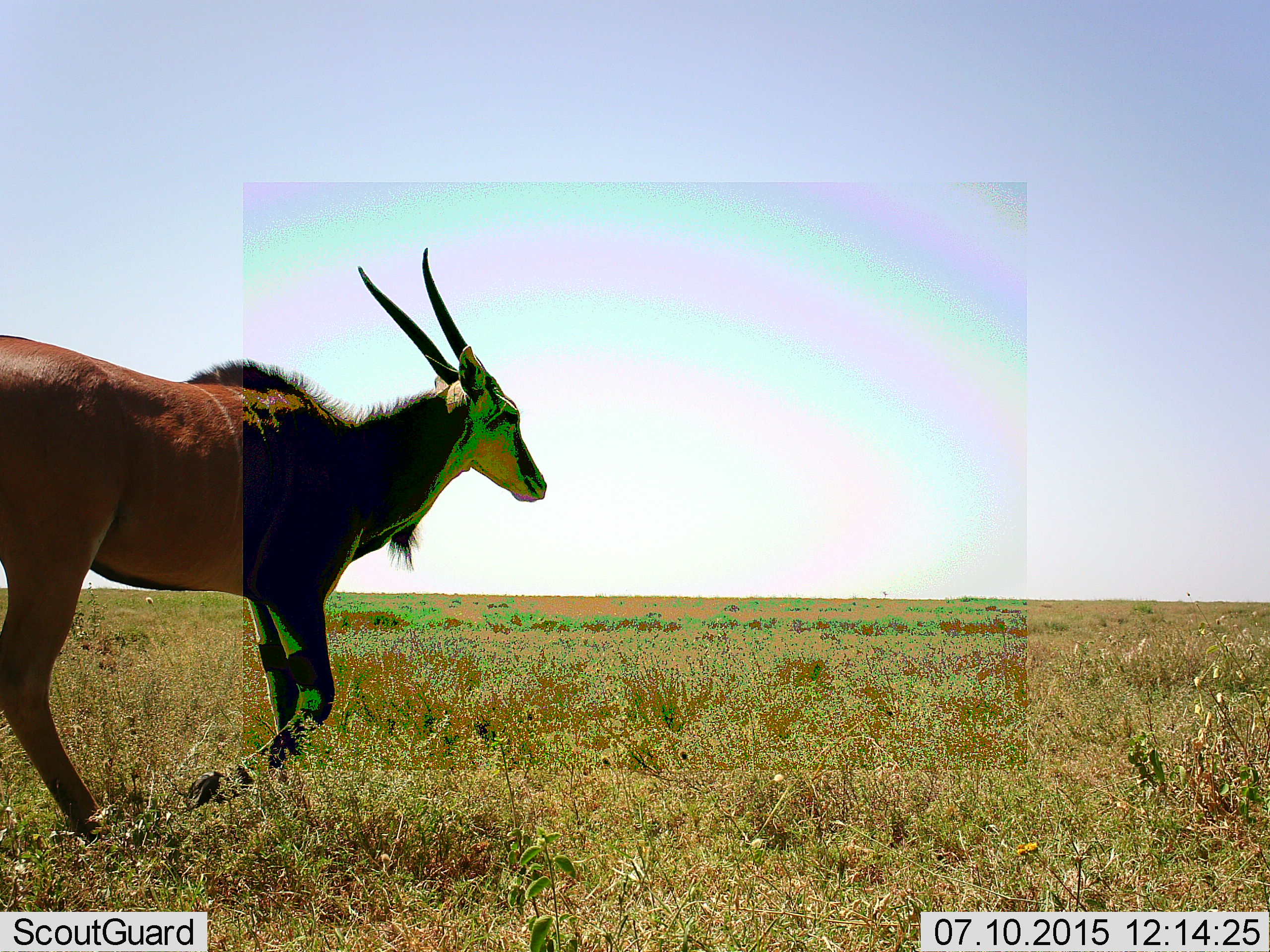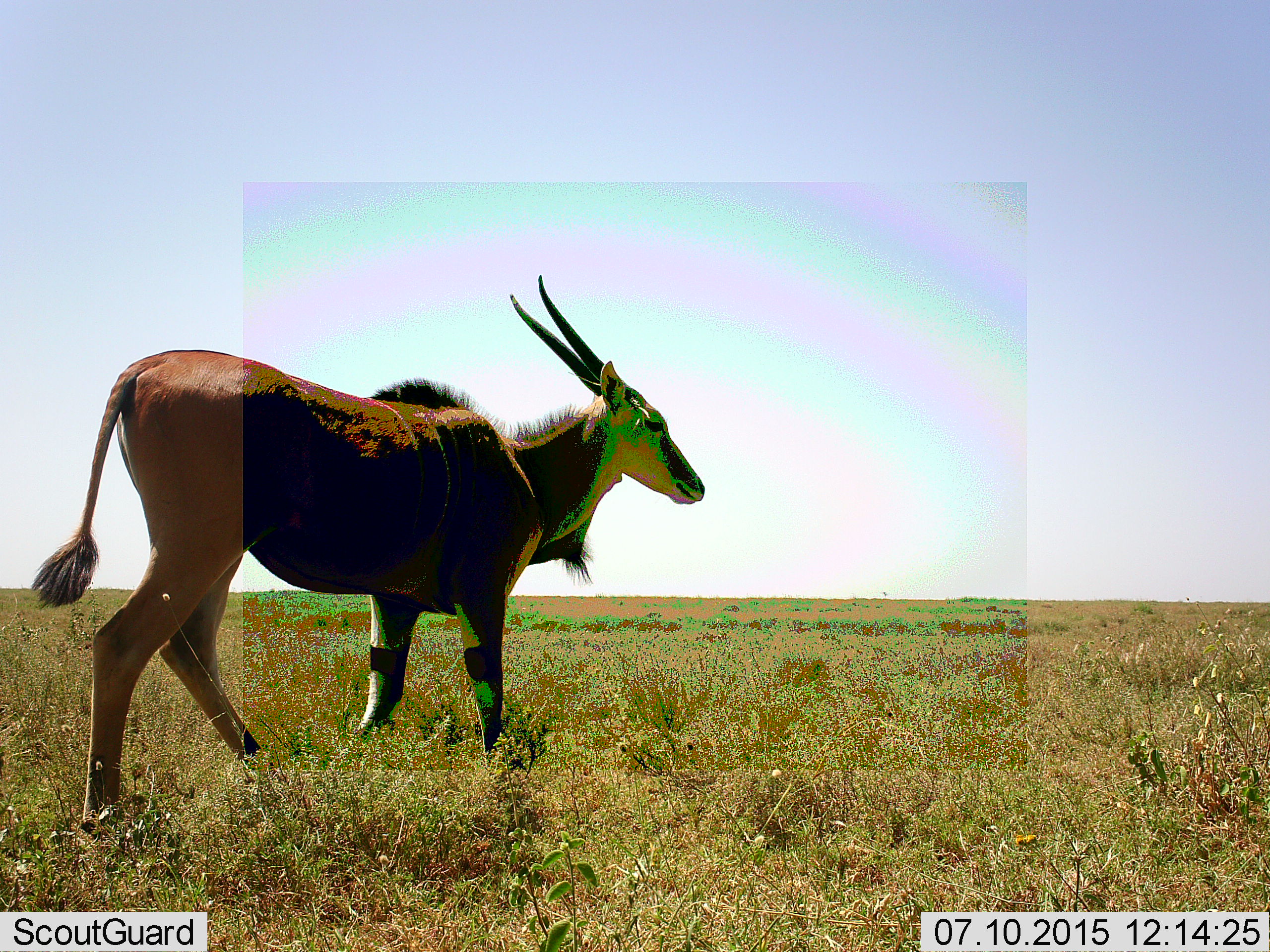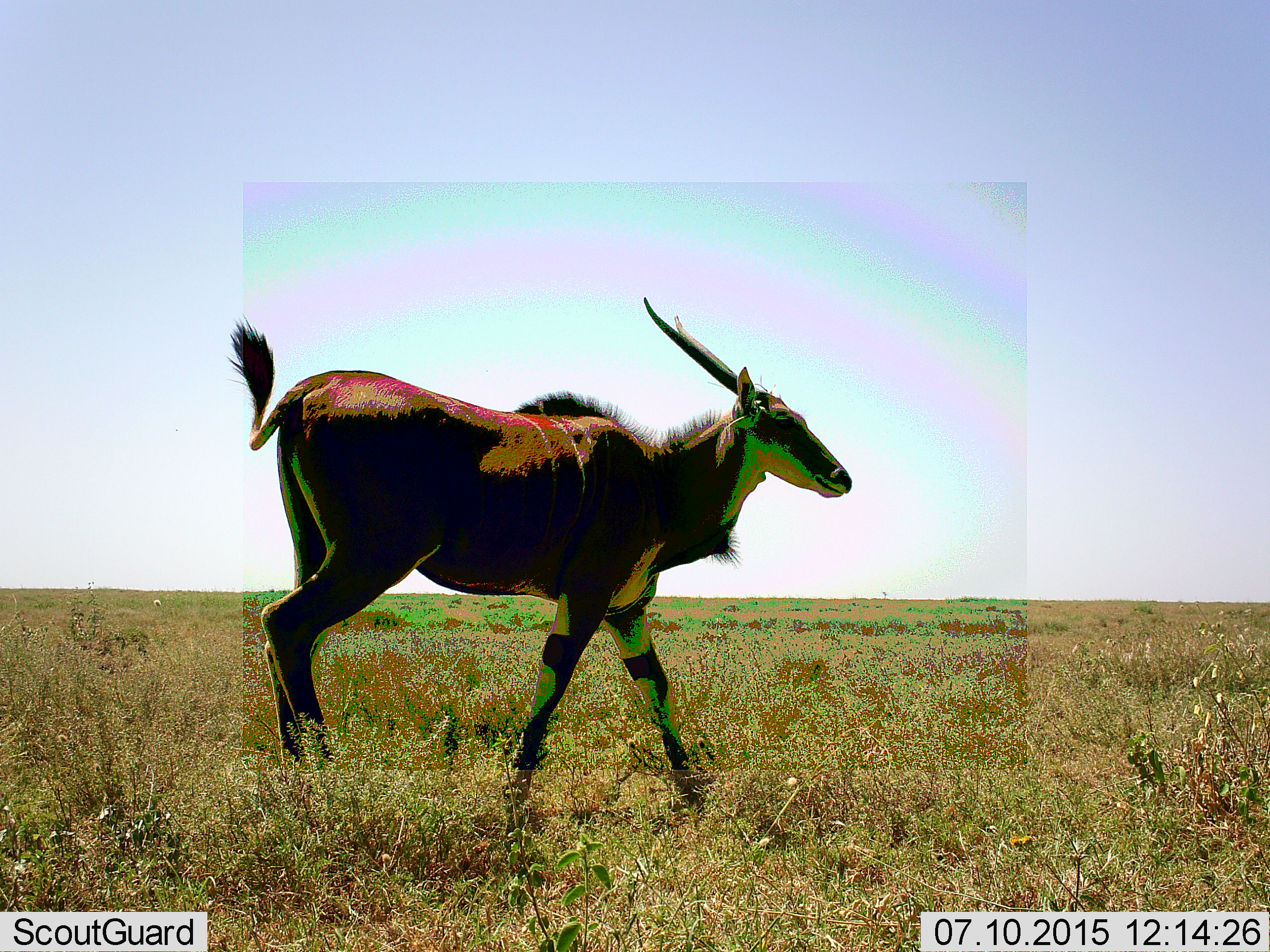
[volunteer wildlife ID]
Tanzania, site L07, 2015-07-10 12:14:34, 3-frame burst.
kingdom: Animalia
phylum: Chordata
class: Mammalia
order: Artiodactyla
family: Bovidae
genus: Tragelaphus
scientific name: Tragelaphus oryx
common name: eland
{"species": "eland (Tragelaphus oryx)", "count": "1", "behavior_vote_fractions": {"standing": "33%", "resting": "0%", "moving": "67%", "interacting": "0%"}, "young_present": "0%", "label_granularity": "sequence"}